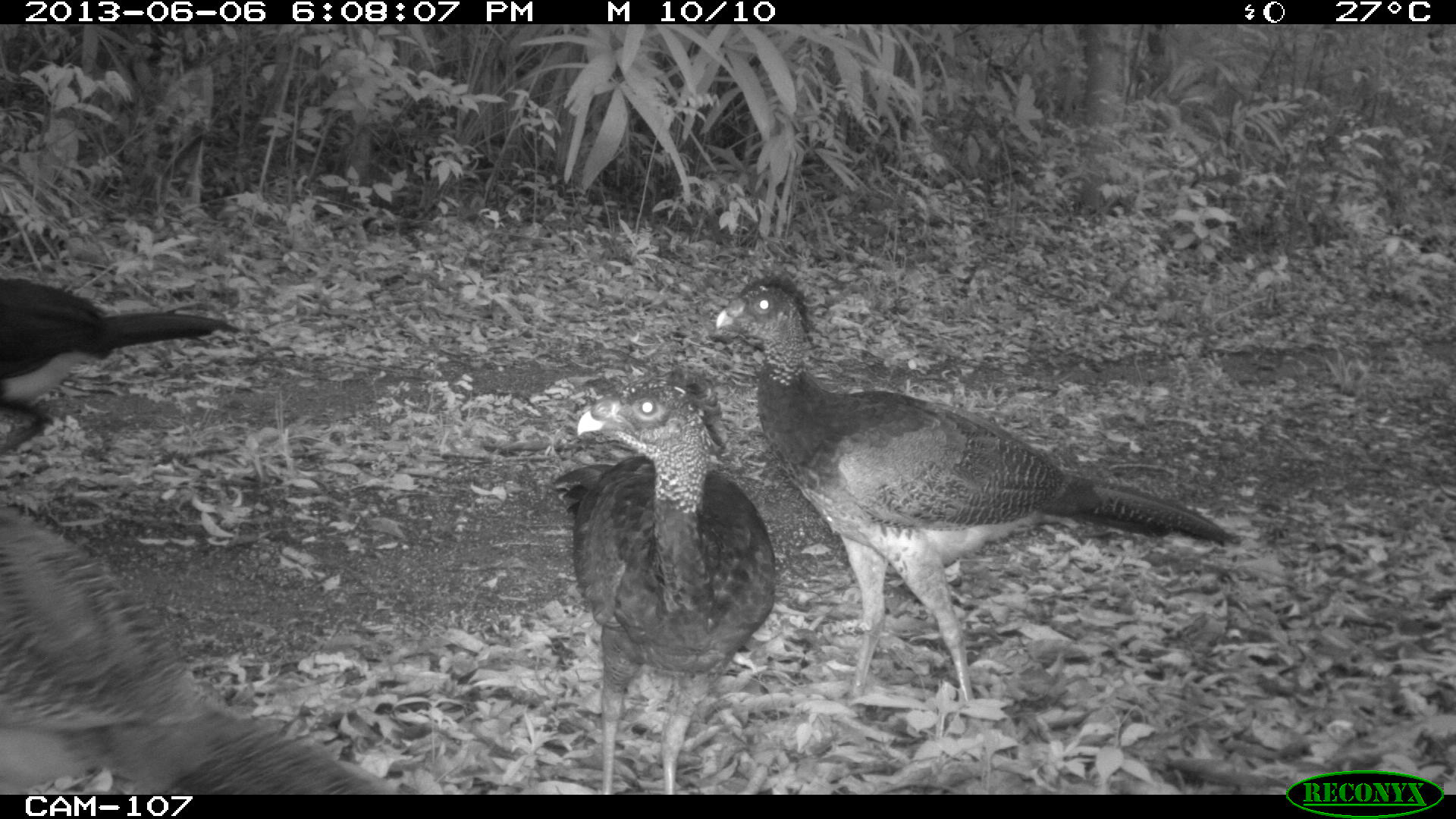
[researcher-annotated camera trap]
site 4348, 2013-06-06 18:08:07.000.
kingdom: Animalia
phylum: Chordata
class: Aves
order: Galliformes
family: Cracidae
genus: Crax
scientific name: Crax rubra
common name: great curassow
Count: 5.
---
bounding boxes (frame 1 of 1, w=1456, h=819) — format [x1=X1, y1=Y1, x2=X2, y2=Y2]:
crax rubra: [x1=715, y1=274, x2=1238, y2=700]; [x1=0, y1=504, x2=399, y2=794]; [x1=549, y1=381, x2=776, y2=794]; [x1=0, y1=277, x2=239, y2=453]